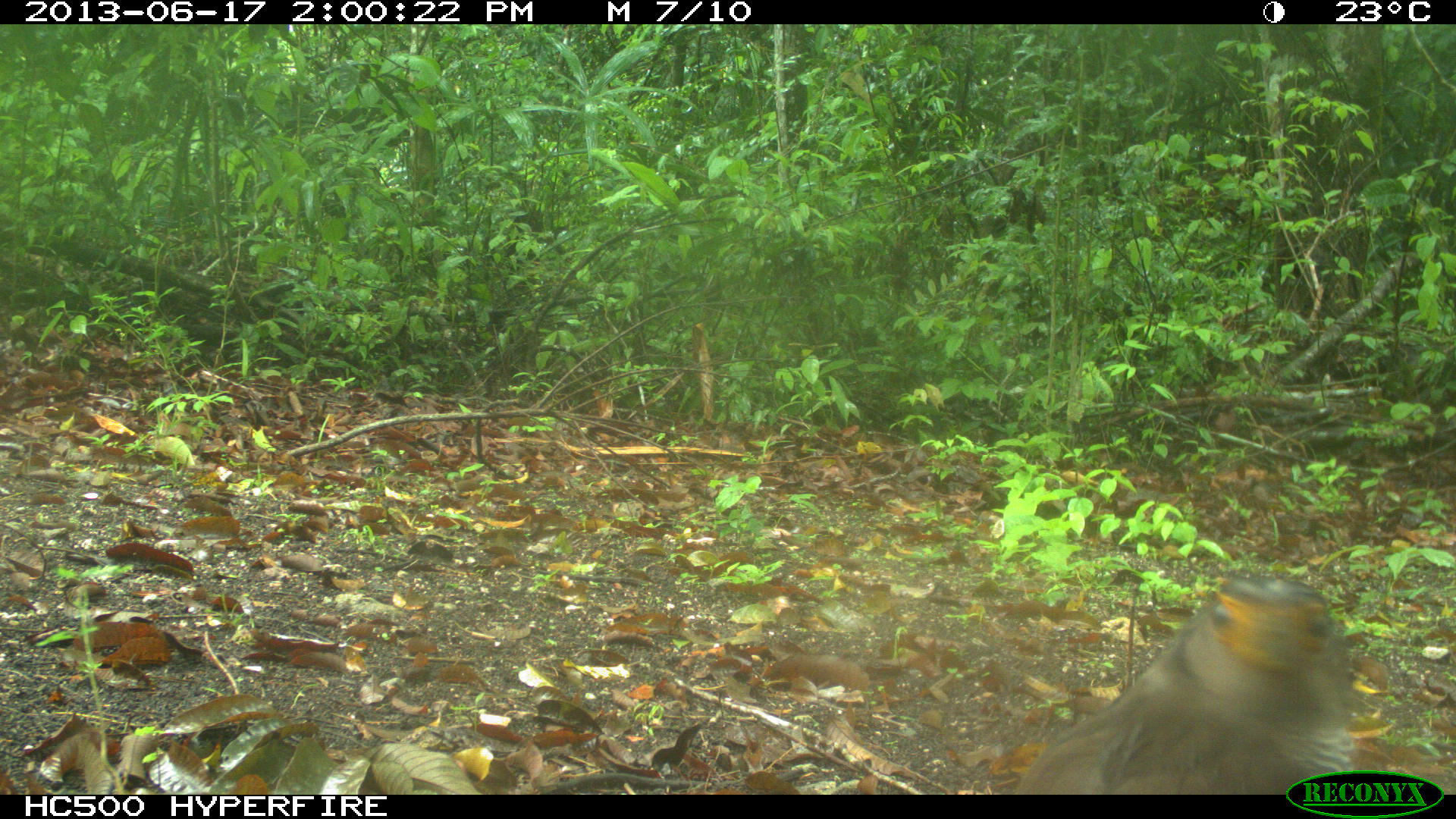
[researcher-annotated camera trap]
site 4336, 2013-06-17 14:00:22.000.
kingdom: Animalia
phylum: Chordata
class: Aves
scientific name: Aves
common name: birds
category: unknown raptor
Unknown raptor (birds) (Aves), count 1.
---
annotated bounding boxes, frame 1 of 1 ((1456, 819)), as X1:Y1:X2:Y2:
unknown raptor: 1014:577:1357:794